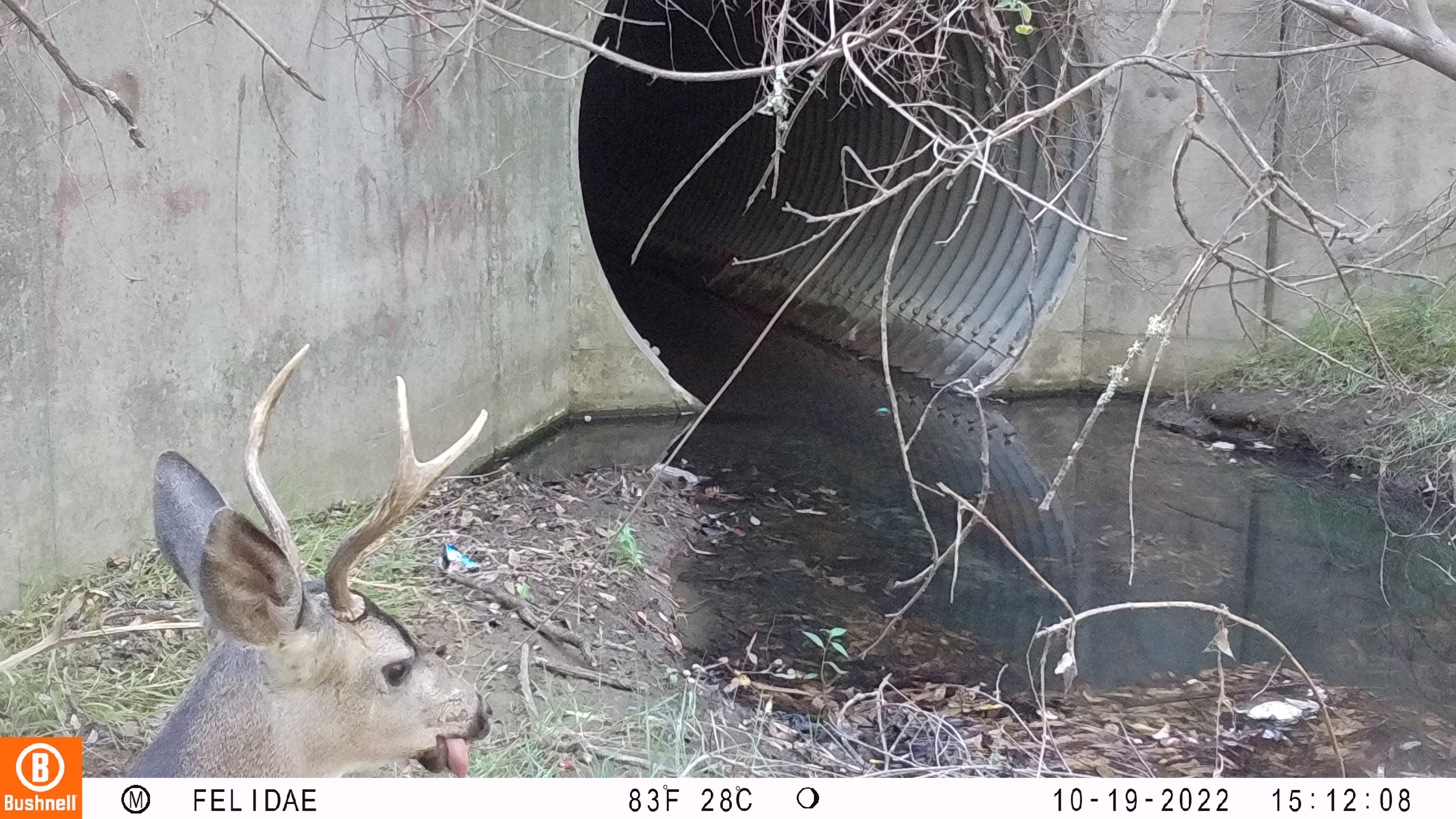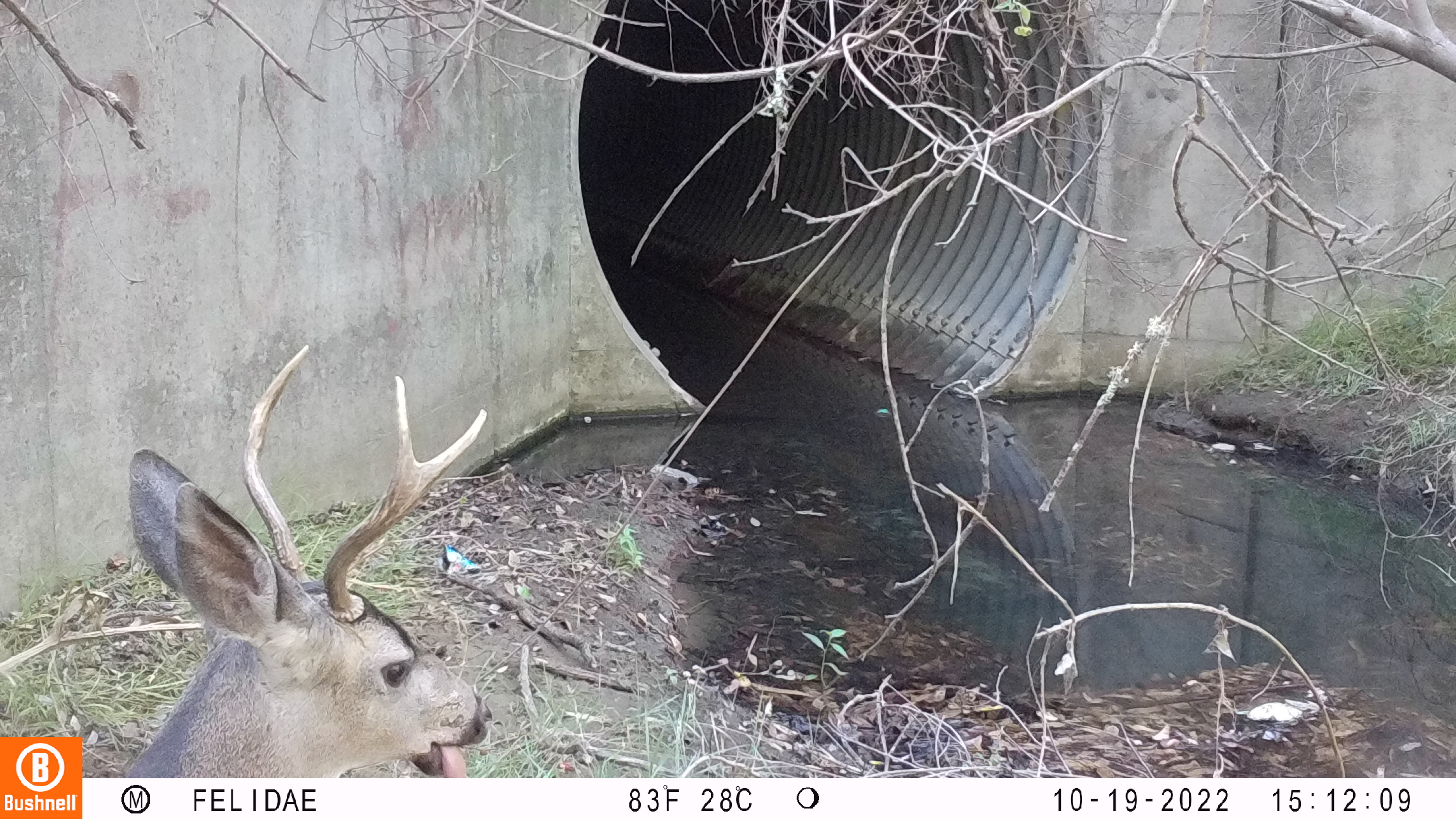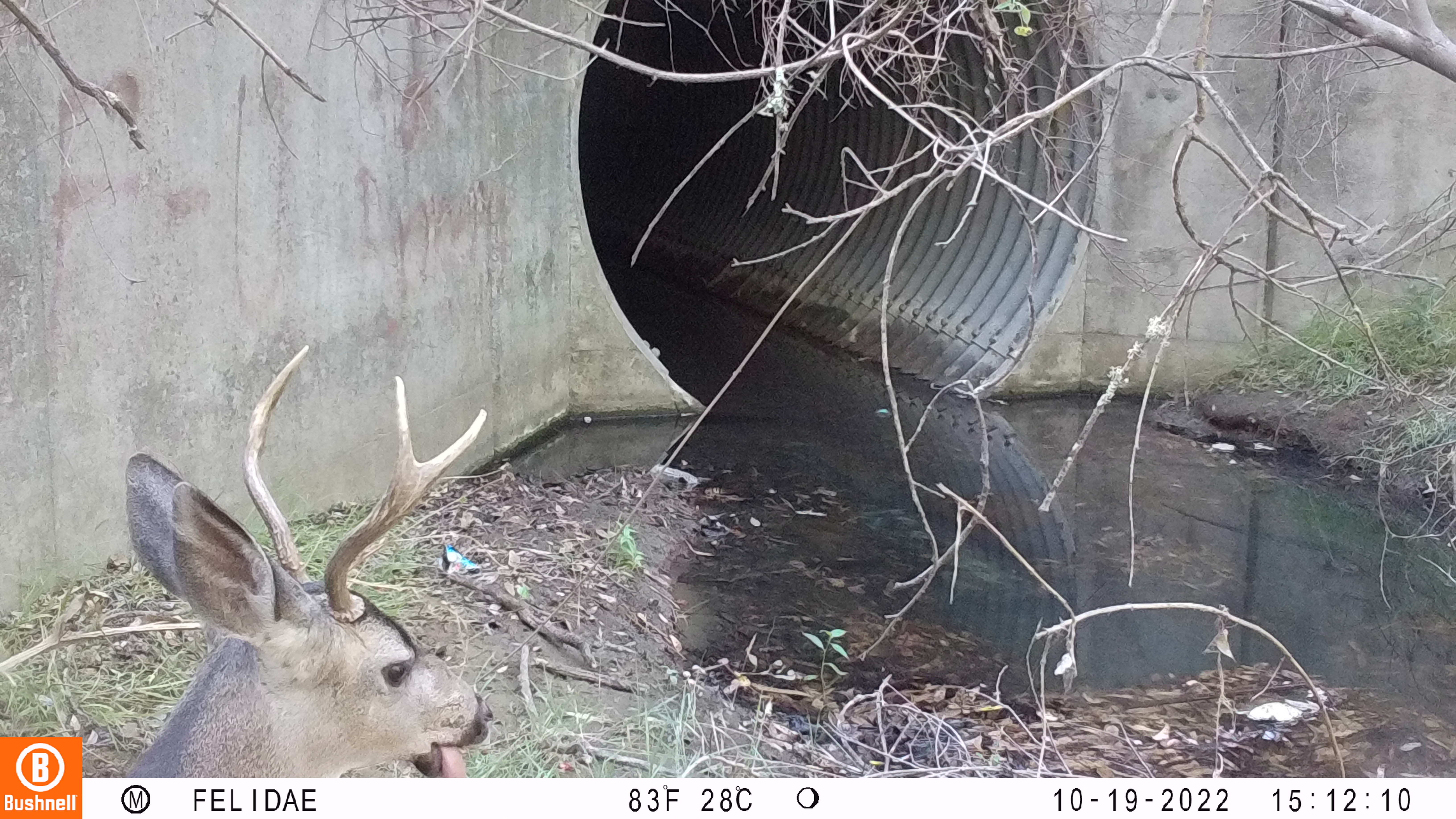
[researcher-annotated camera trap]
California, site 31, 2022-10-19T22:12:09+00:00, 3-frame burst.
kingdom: Animalia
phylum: Chordata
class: Mammalia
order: Artiodactyla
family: Cervidae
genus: Odocoileus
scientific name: Odocoileus hemionus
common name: mule deer